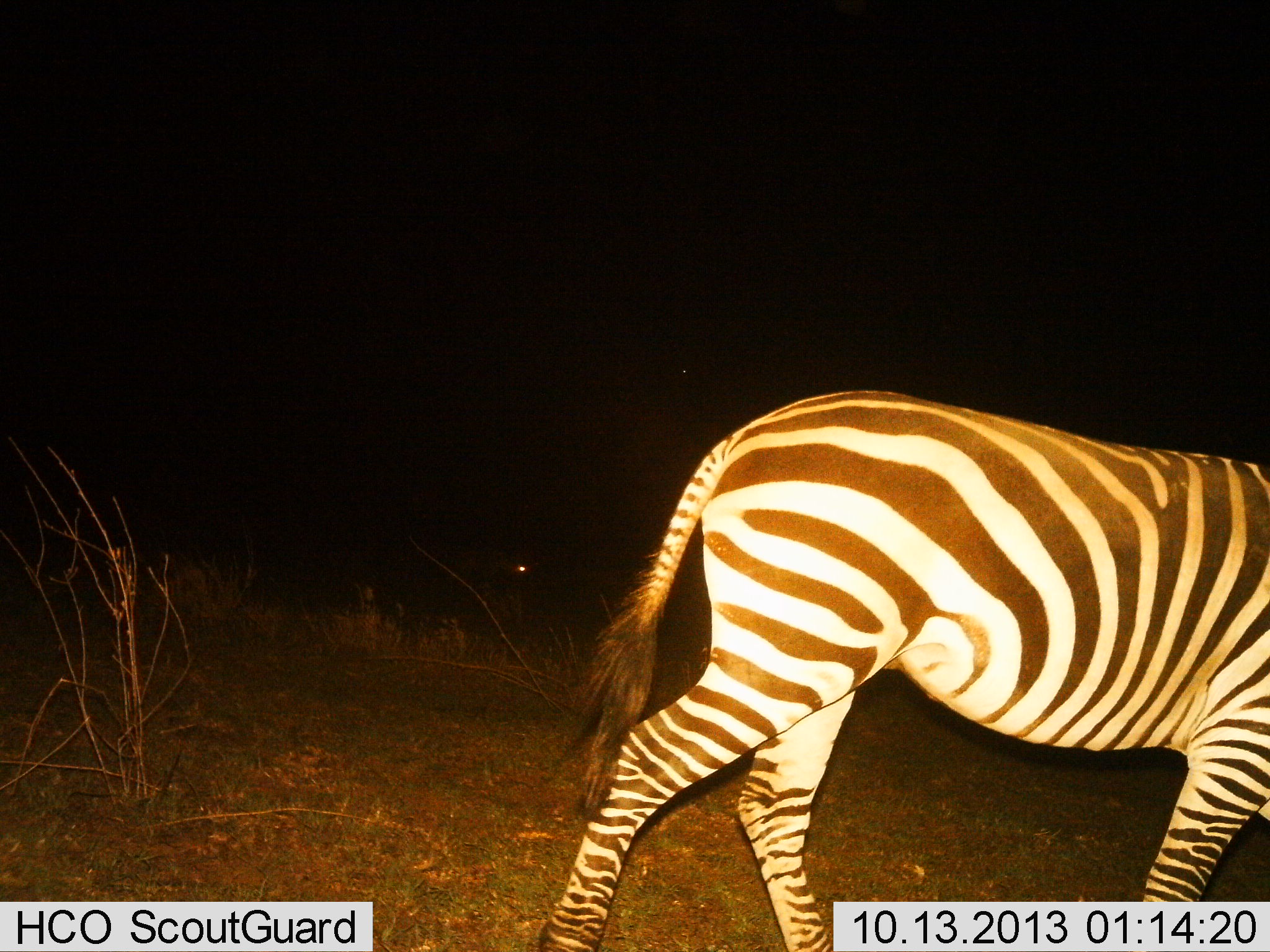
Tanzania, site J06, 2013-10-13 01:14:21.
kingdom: Animalia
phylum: Chordata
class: Mammalia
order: Perissodactyla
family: Equidae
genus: Equus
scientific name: Equus quagga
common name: plains zebra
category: zebra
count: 1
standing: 18%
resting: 0%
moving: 86%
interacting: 0%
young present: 0%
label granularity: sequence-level